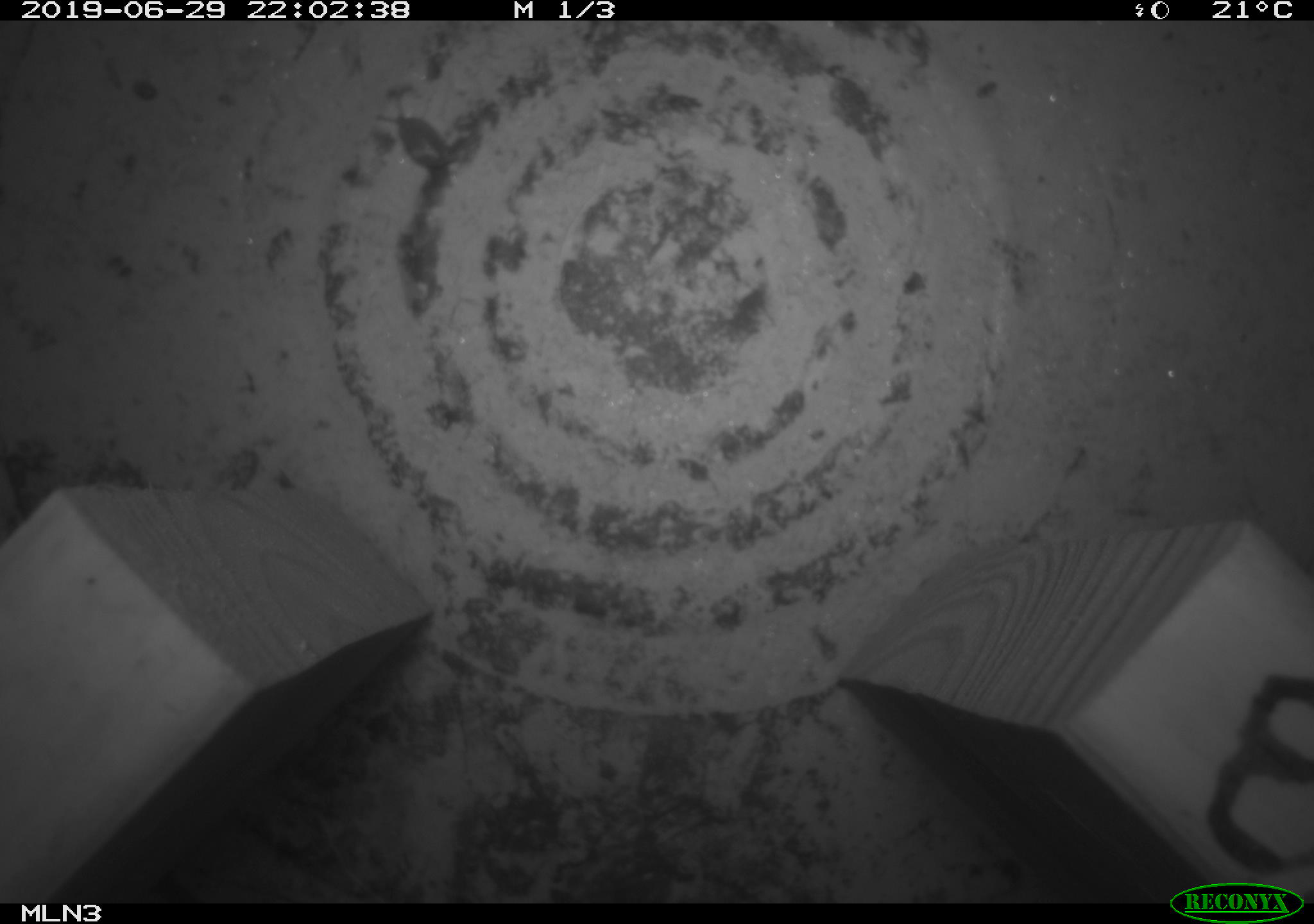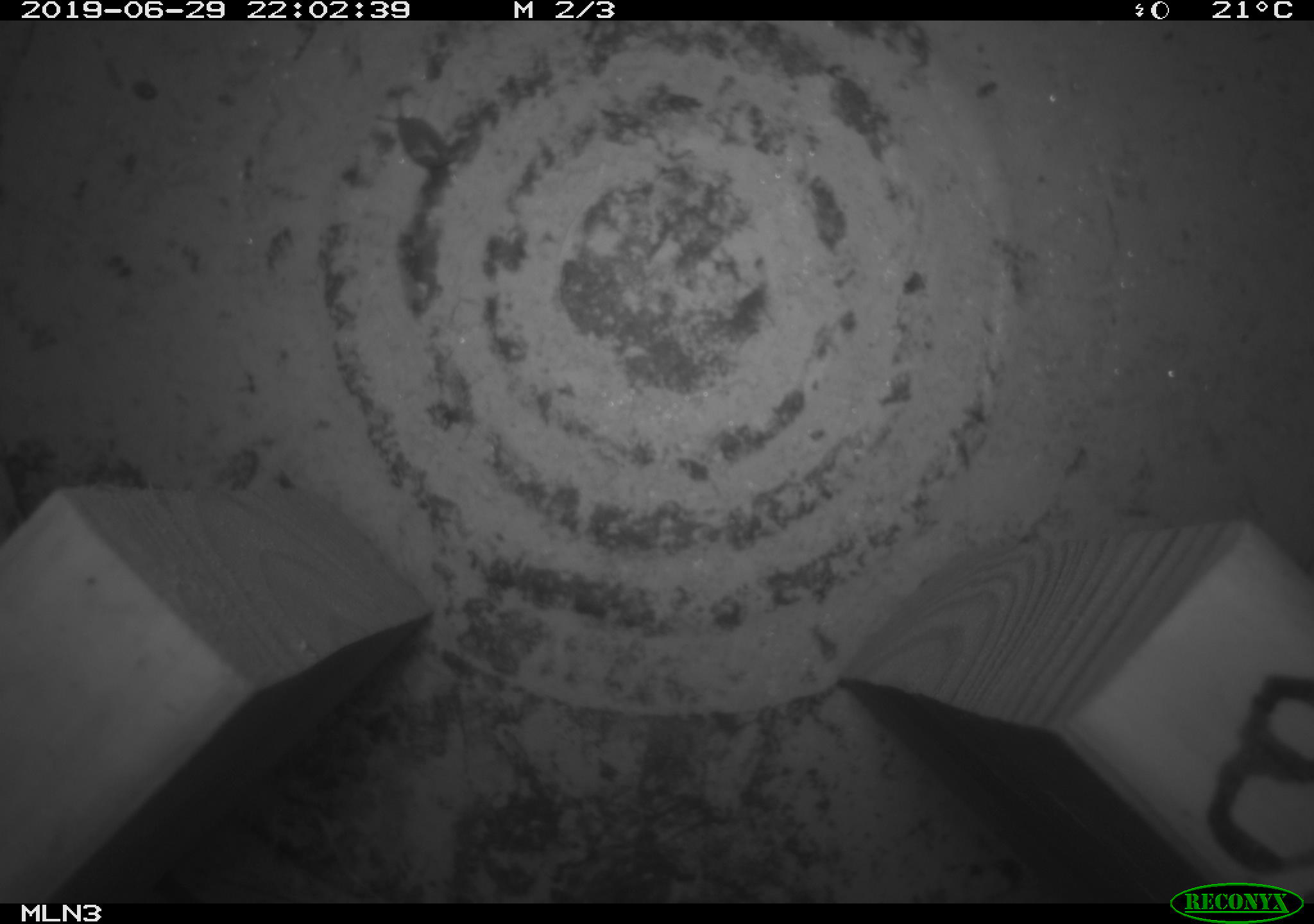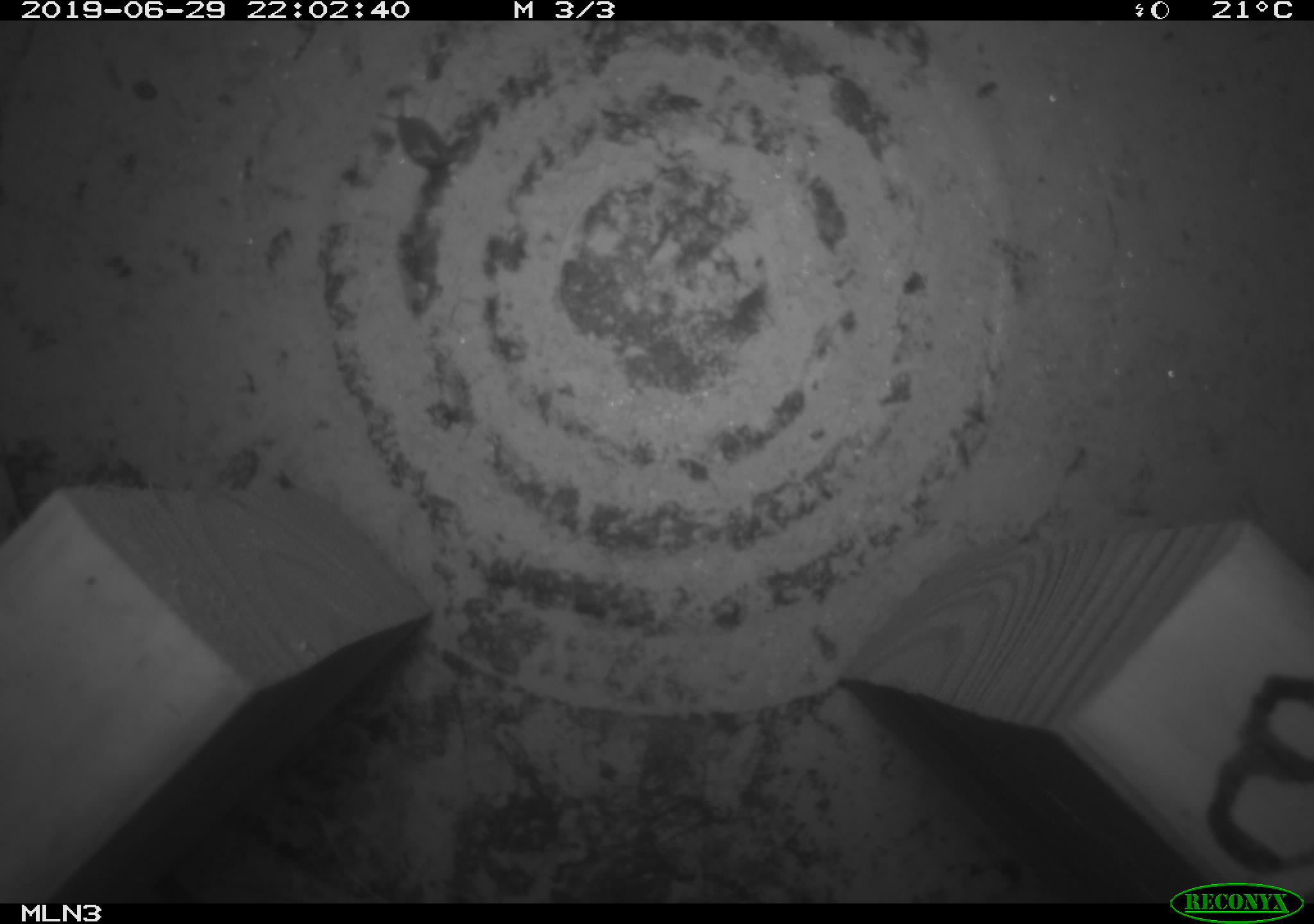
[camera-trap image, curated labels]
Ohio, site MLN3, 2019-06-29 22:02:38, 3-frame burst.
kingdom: Animalia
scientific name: Animalia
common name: animal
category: invertebrate